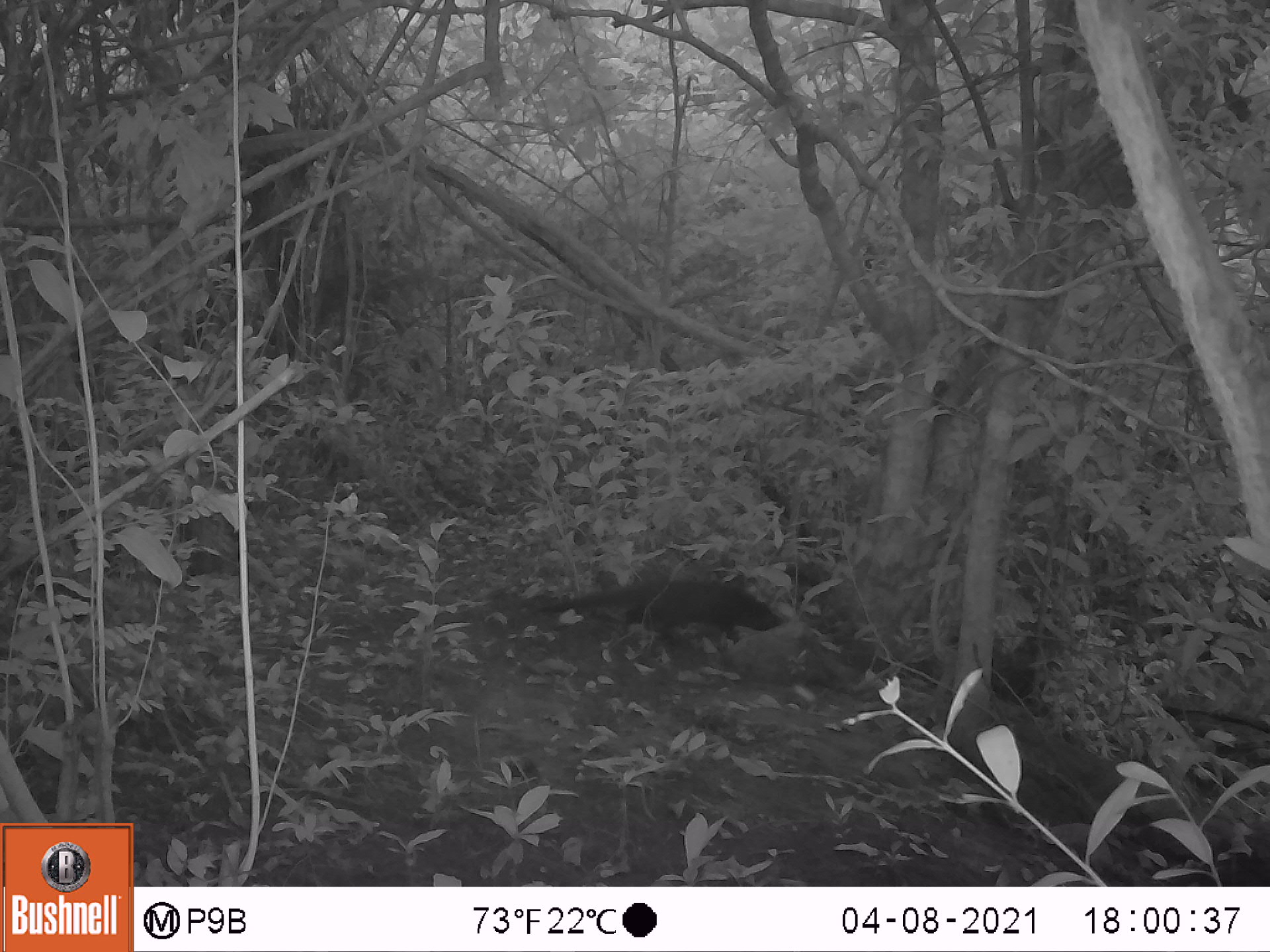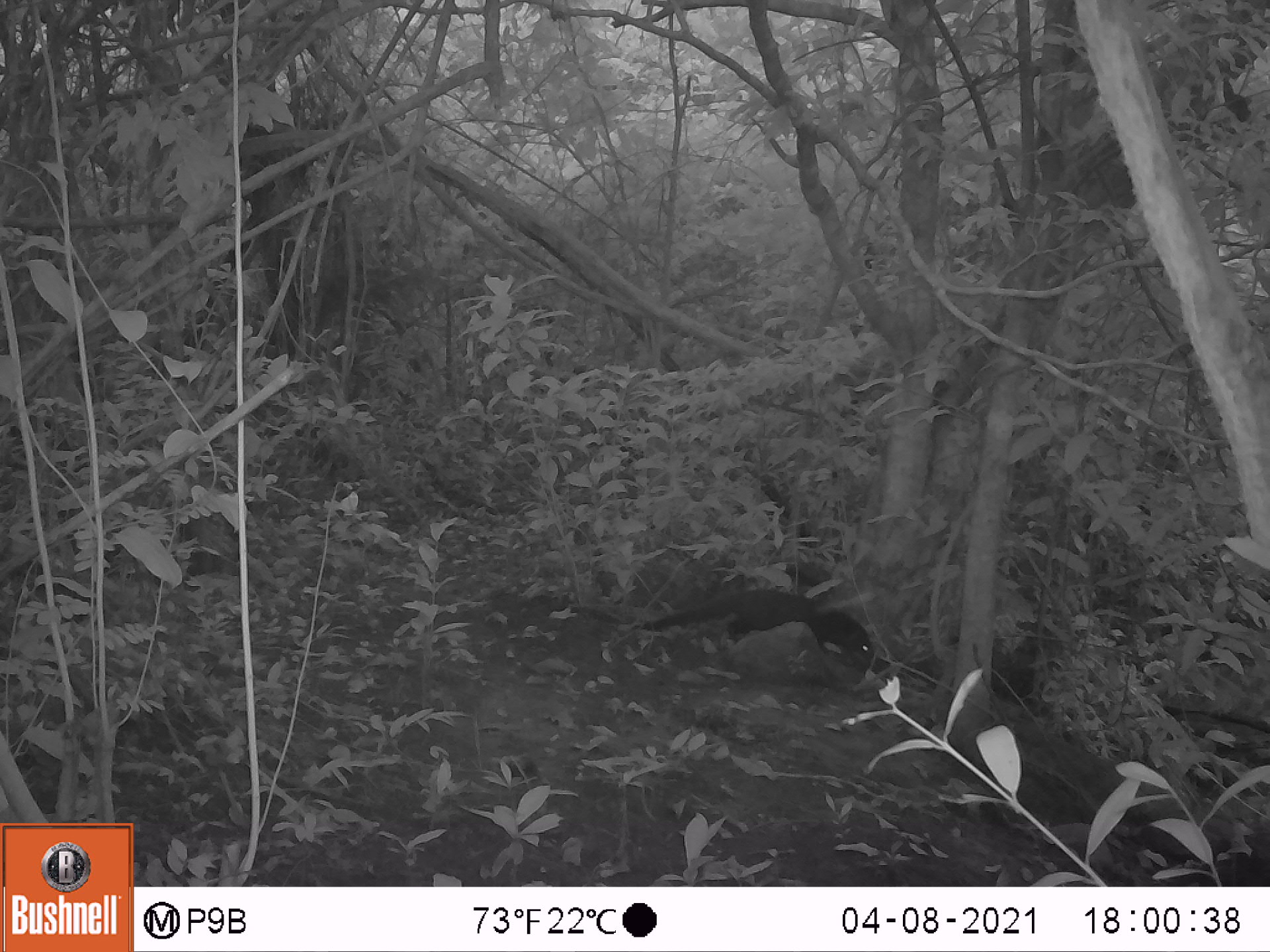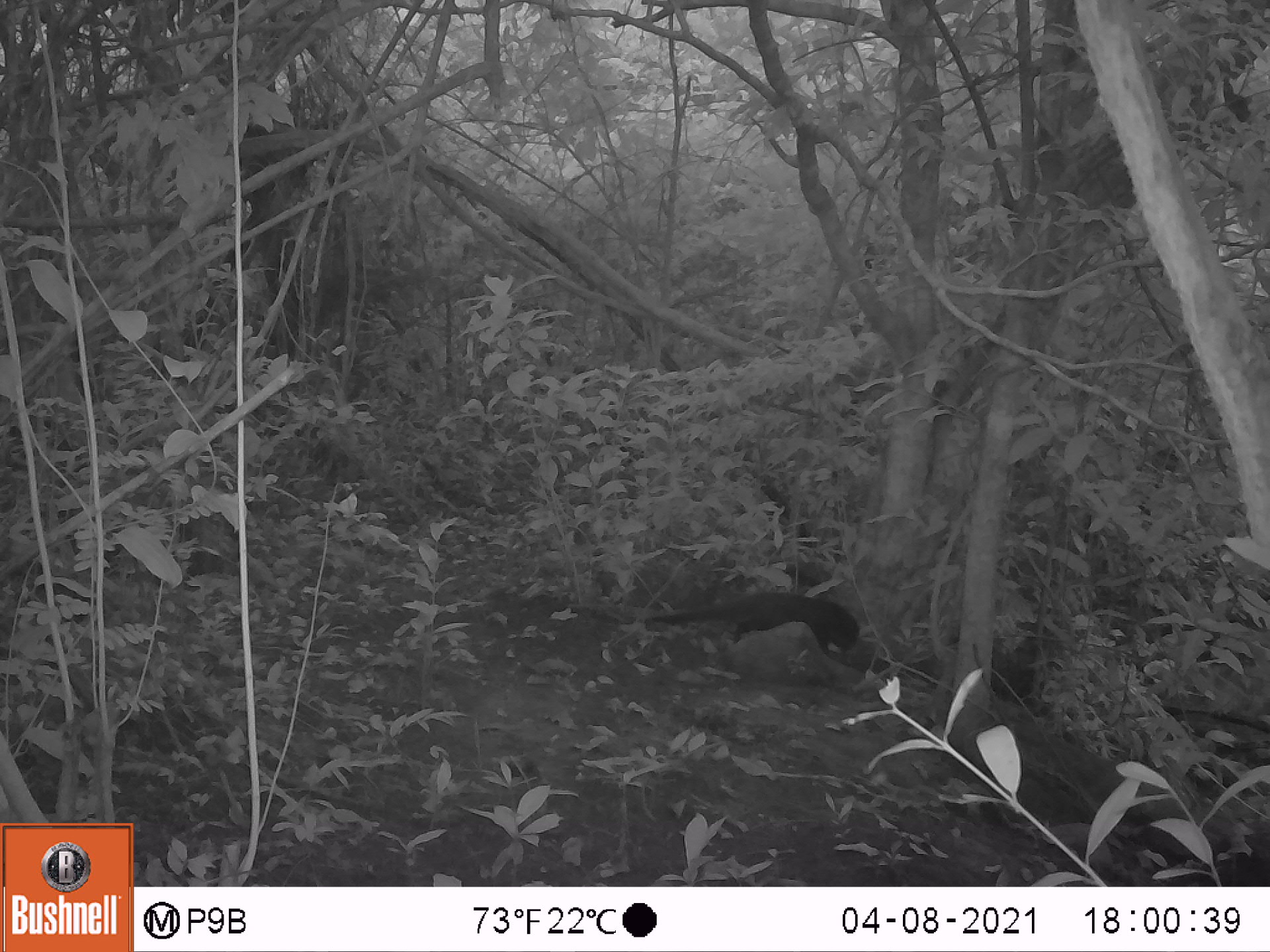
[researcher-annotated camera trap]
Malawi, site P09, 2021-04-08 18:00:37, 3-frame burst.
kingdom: Animalia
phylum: Chordata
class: Mammalia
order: Carnivora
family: Herpestidae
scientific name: Herpestidae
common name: mongoose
Mongoose (Herpestidae), count 1.